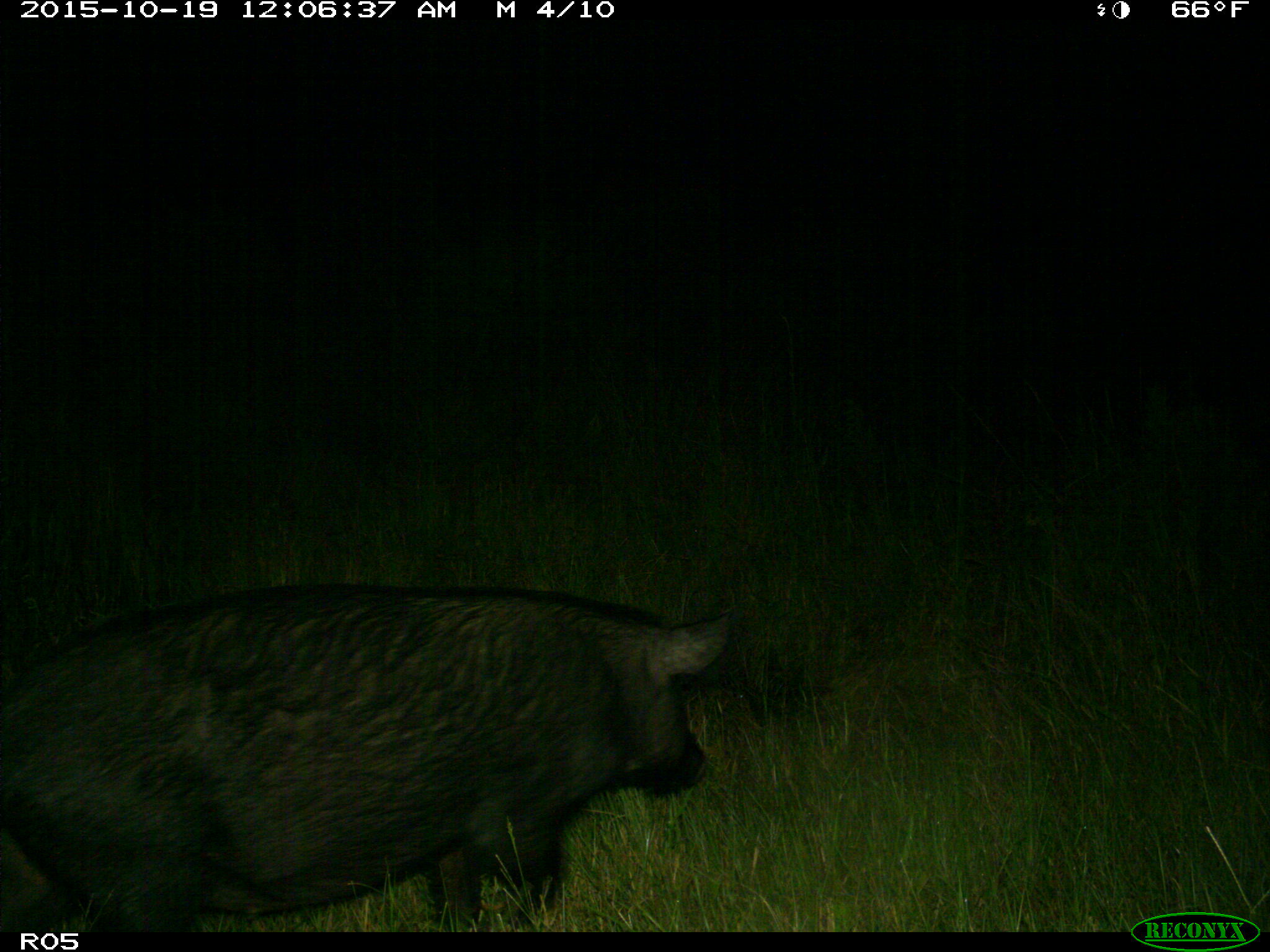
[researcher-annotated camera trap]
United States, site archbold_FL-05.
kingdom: Animalia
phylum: Chordata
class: Mammalia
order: Artiodactyla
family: Suidae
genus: Sus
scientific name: Sus scrofa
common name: wild boar